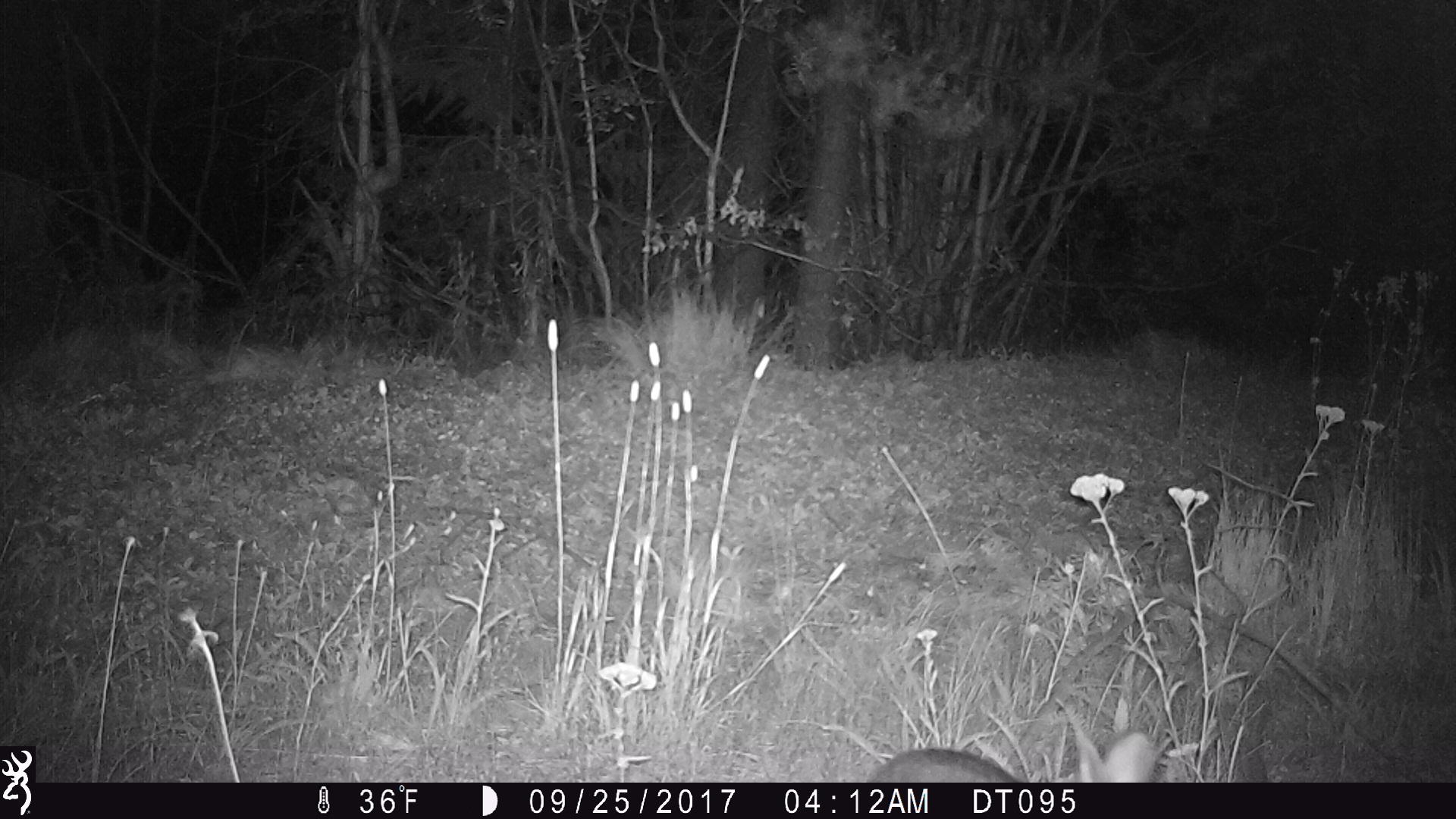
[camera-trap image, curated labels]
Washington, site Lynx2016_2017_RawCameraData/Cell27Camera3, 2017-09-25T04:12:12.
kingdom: Animalia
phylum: Chordata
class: Mammalia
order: Lagomorpha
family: Leporidae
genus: Lepus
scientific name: Lepus americanus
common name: snowshoe hare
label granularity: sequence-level